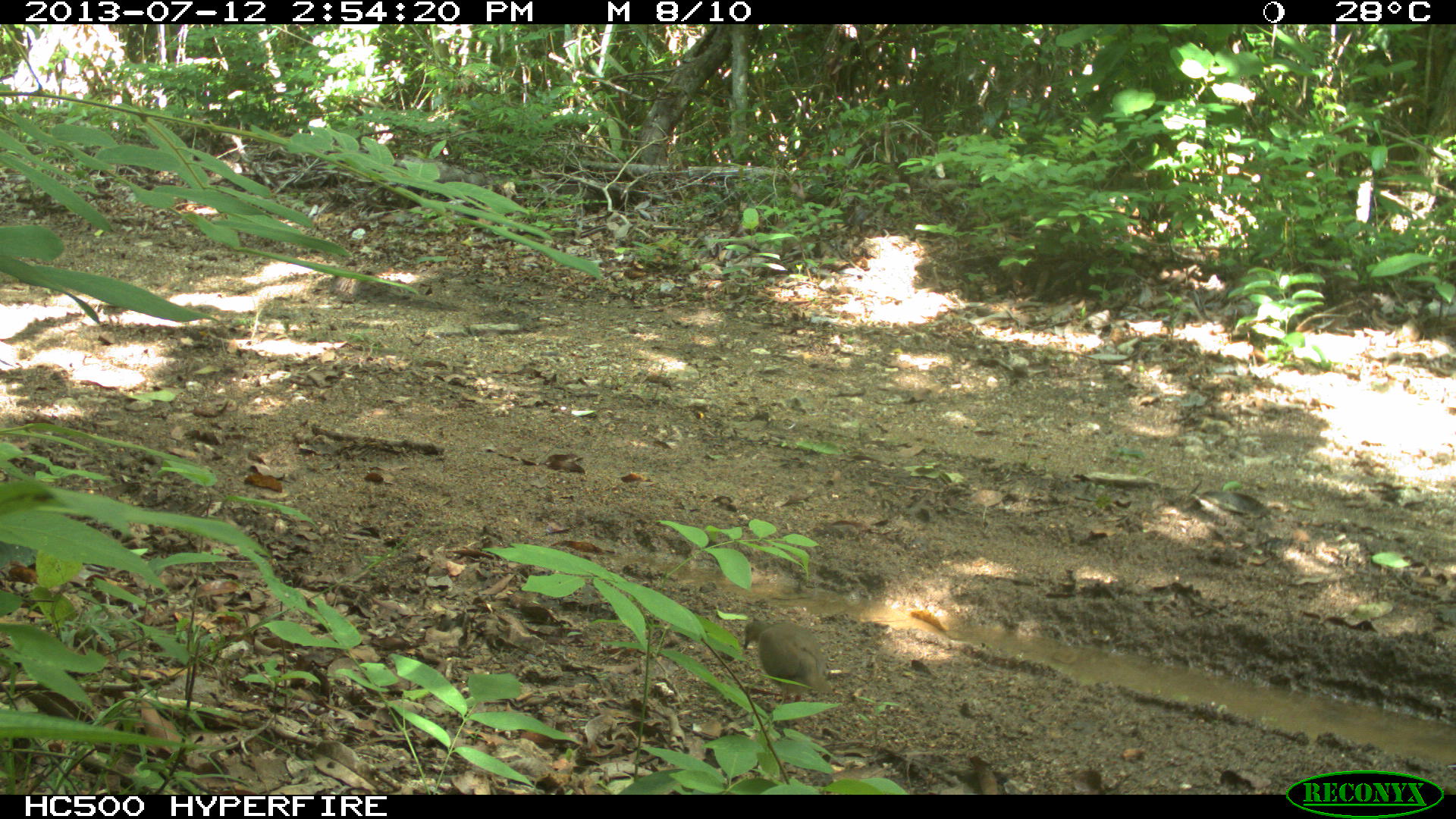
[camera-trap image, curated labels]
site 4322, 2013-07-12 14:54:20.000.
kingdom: Animalia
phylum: Chordata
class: Aves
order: Columbiformes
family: Columbidae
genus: Leptotila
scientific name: Leptotila plumbeiceps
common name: gray-headed dove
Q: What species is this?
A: Leptotila plumbeiceps (gray-headed dove).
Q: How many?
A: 1.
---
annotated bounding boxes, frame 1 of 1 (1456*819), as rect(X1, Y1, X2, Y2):
leptotila plumbeiceps: rect(743, 621, 831, 704)